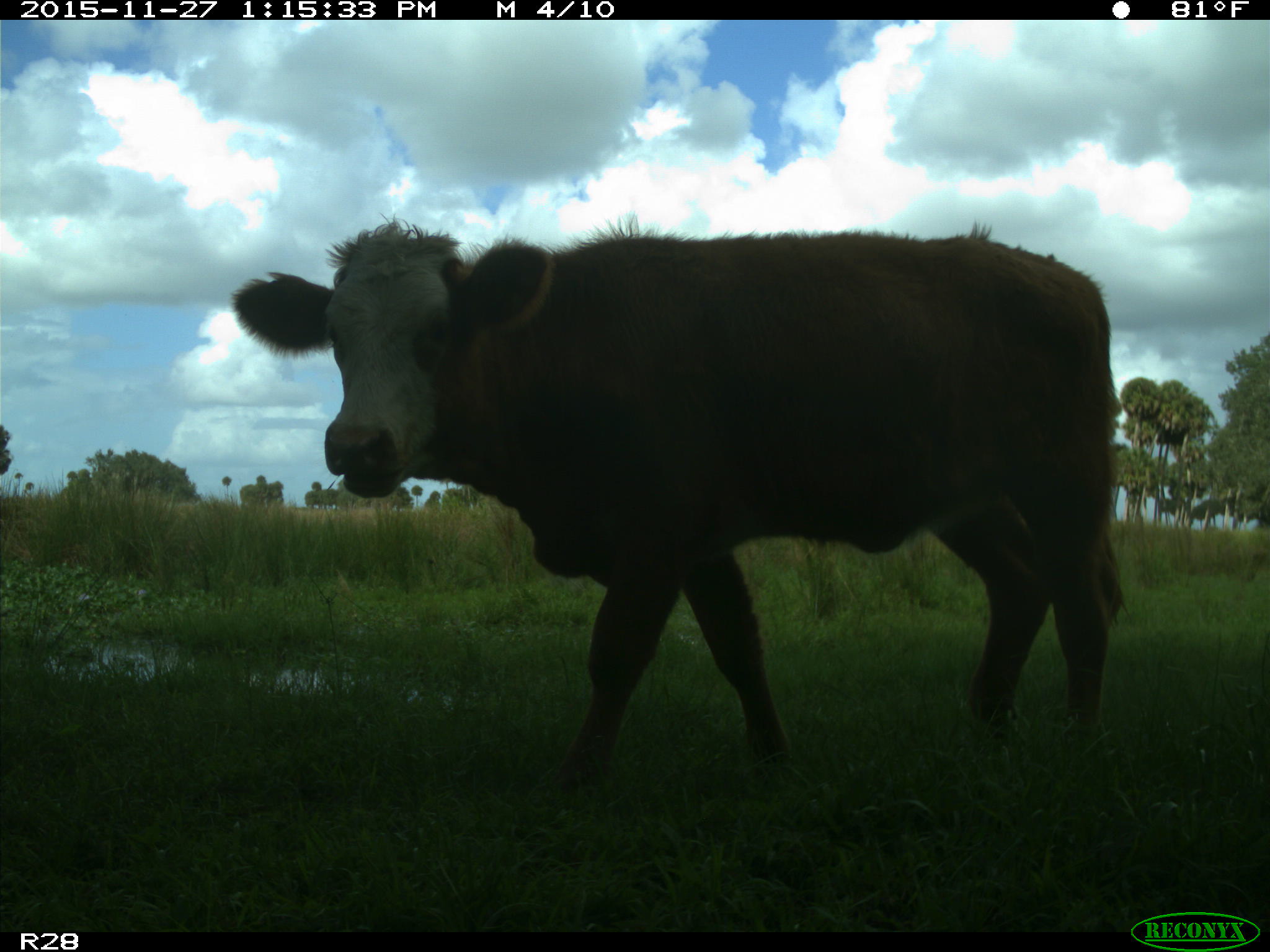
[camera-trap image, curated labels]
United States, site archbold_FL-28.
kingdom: Animalia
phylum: Chordata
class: Mammalia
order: Artiodactyla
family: Bovidae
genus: Bos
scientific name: Bos taurus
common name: domestic cow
Bos taurus (domestic cow).